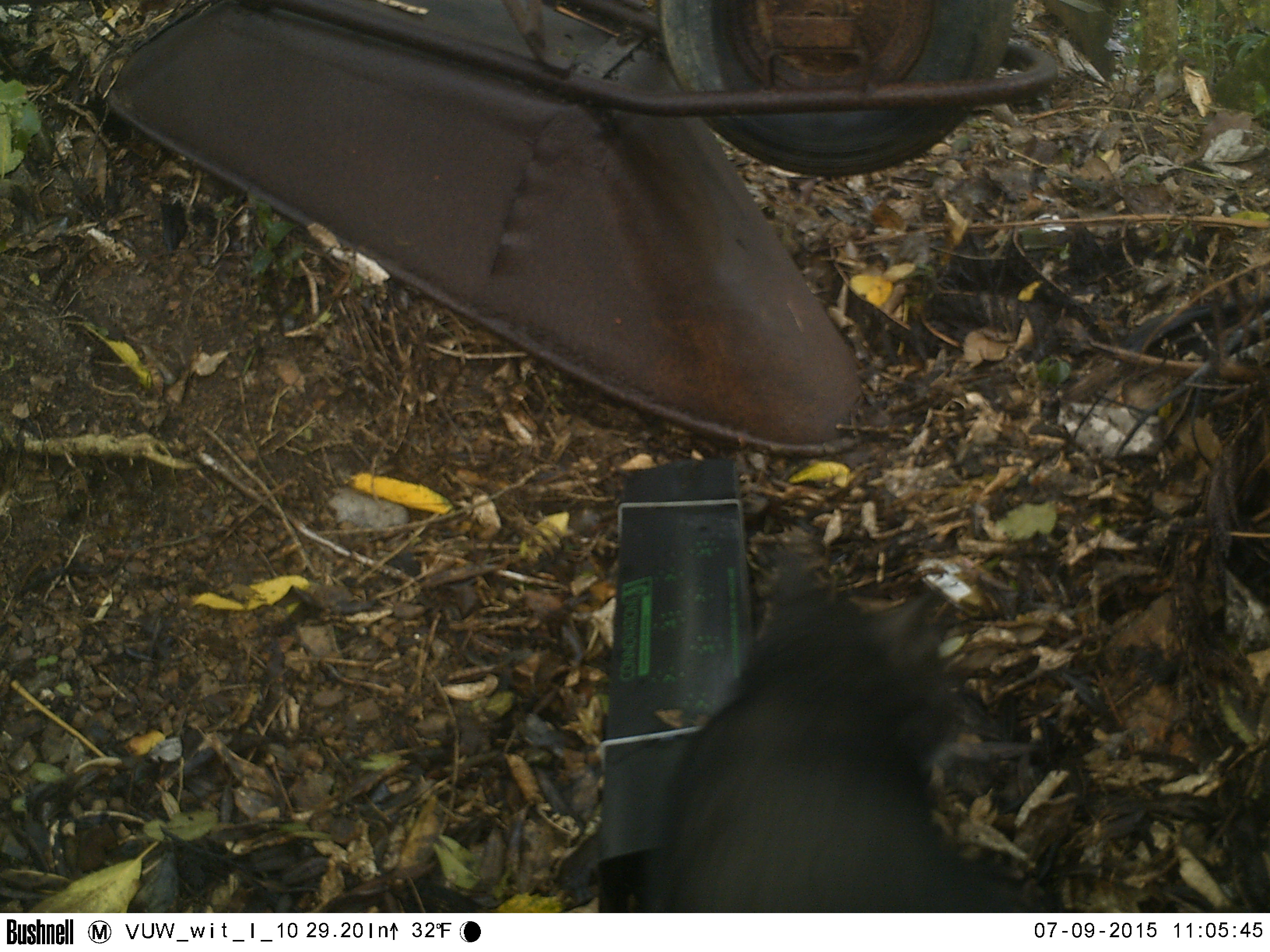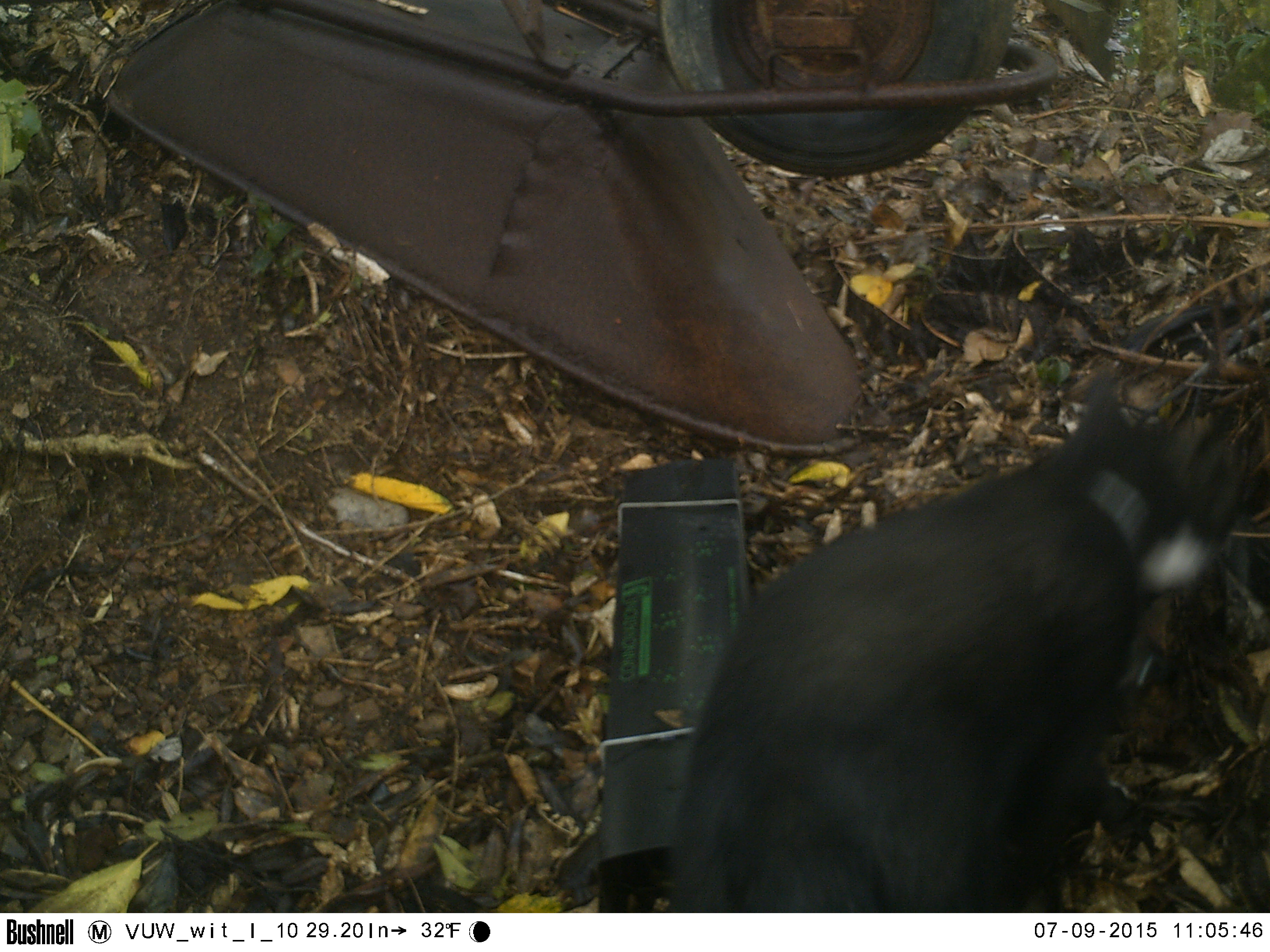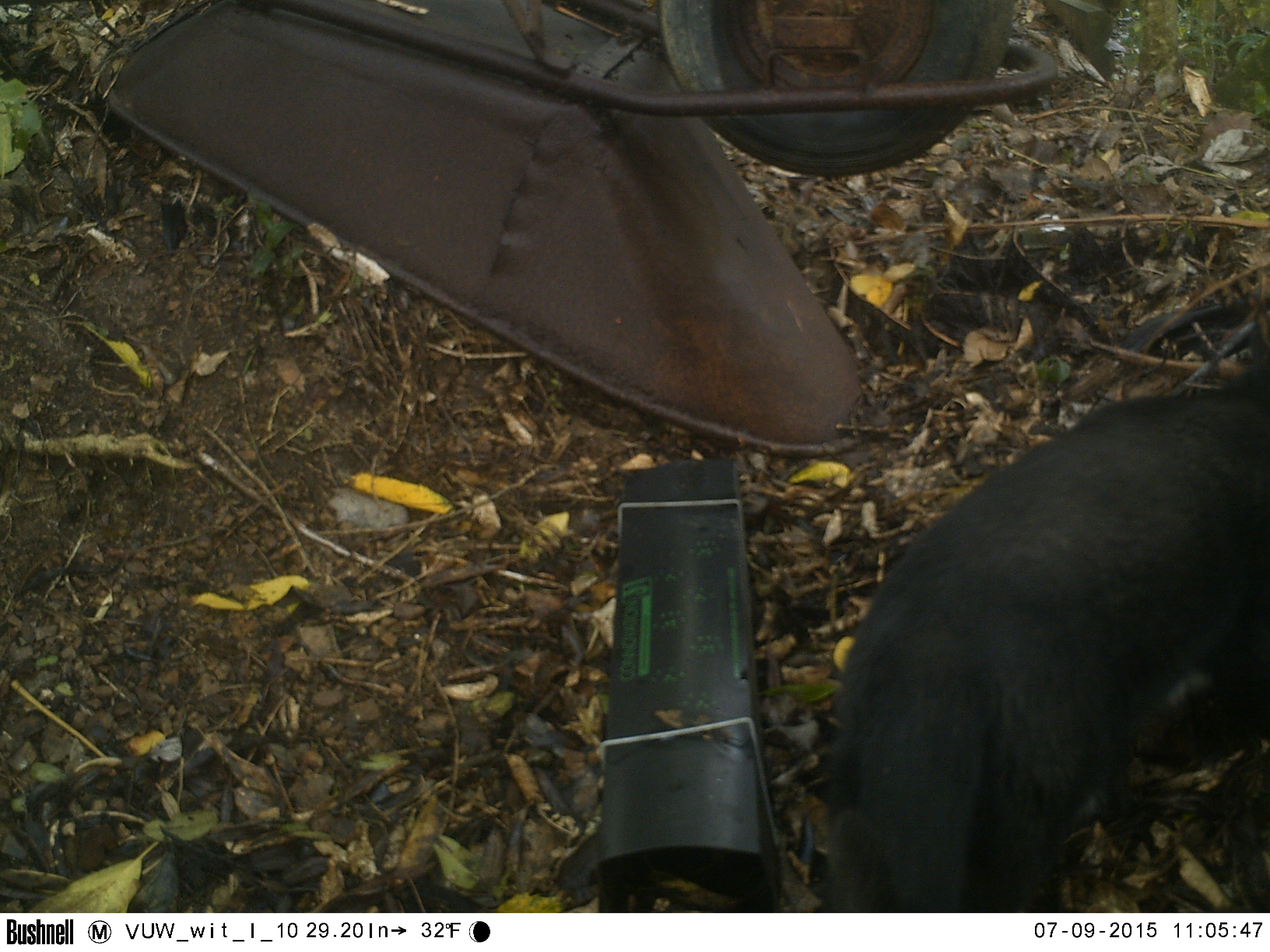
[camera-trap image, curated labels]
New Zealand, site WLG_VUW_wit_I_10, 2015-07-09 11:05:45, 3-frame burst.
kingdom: Animalia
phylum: Chordata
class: Mammalia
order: Carnivora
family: Felidae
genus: Felis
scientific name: Felis catus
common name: domestic cat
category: cat